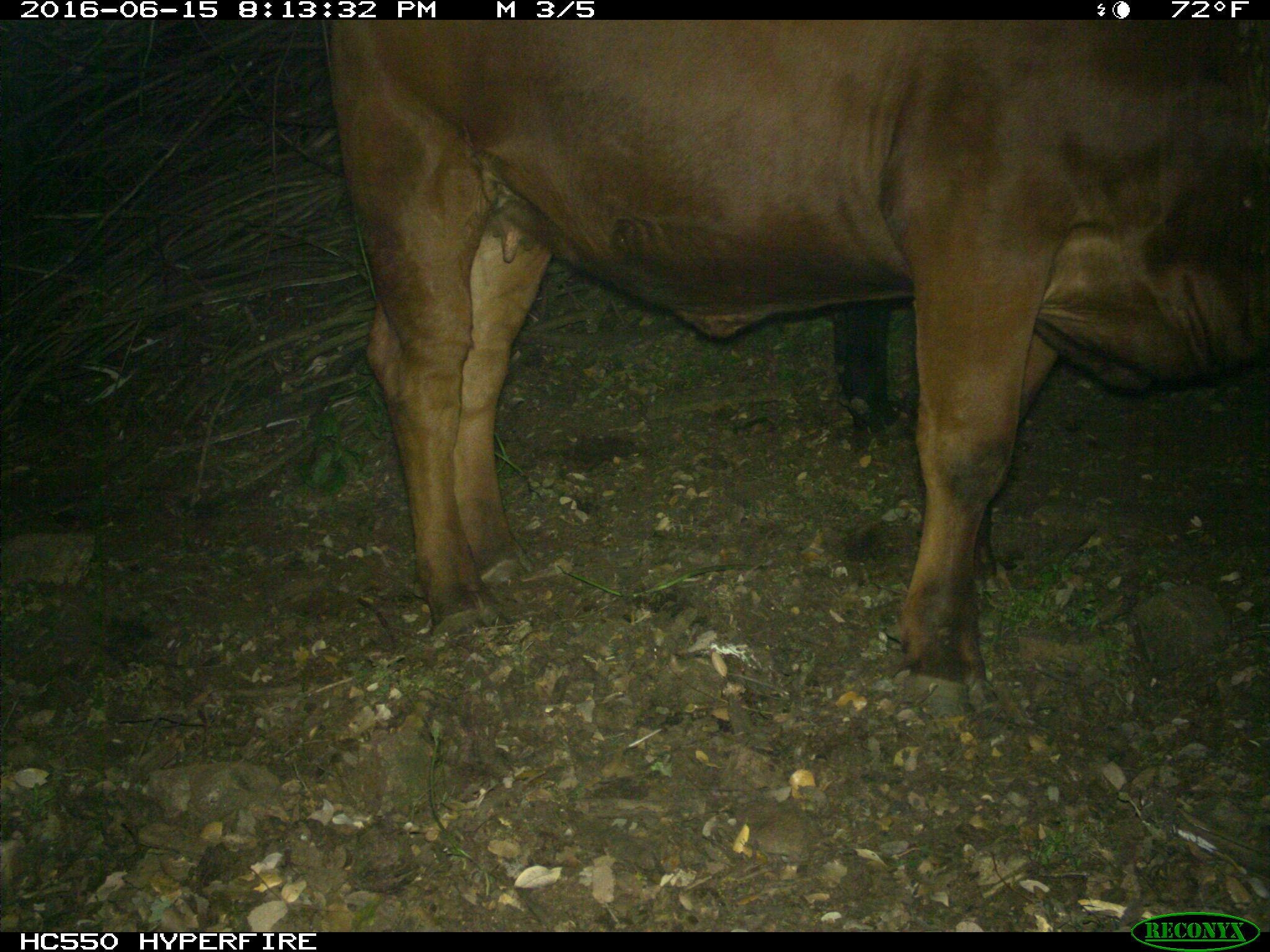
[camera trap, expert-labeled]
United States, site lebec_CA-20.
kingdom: Animalia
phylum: Chordata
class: Mammalia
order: Artiodactyla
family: Bovidae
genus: Bos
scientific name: Bos taurus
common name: domestic cow